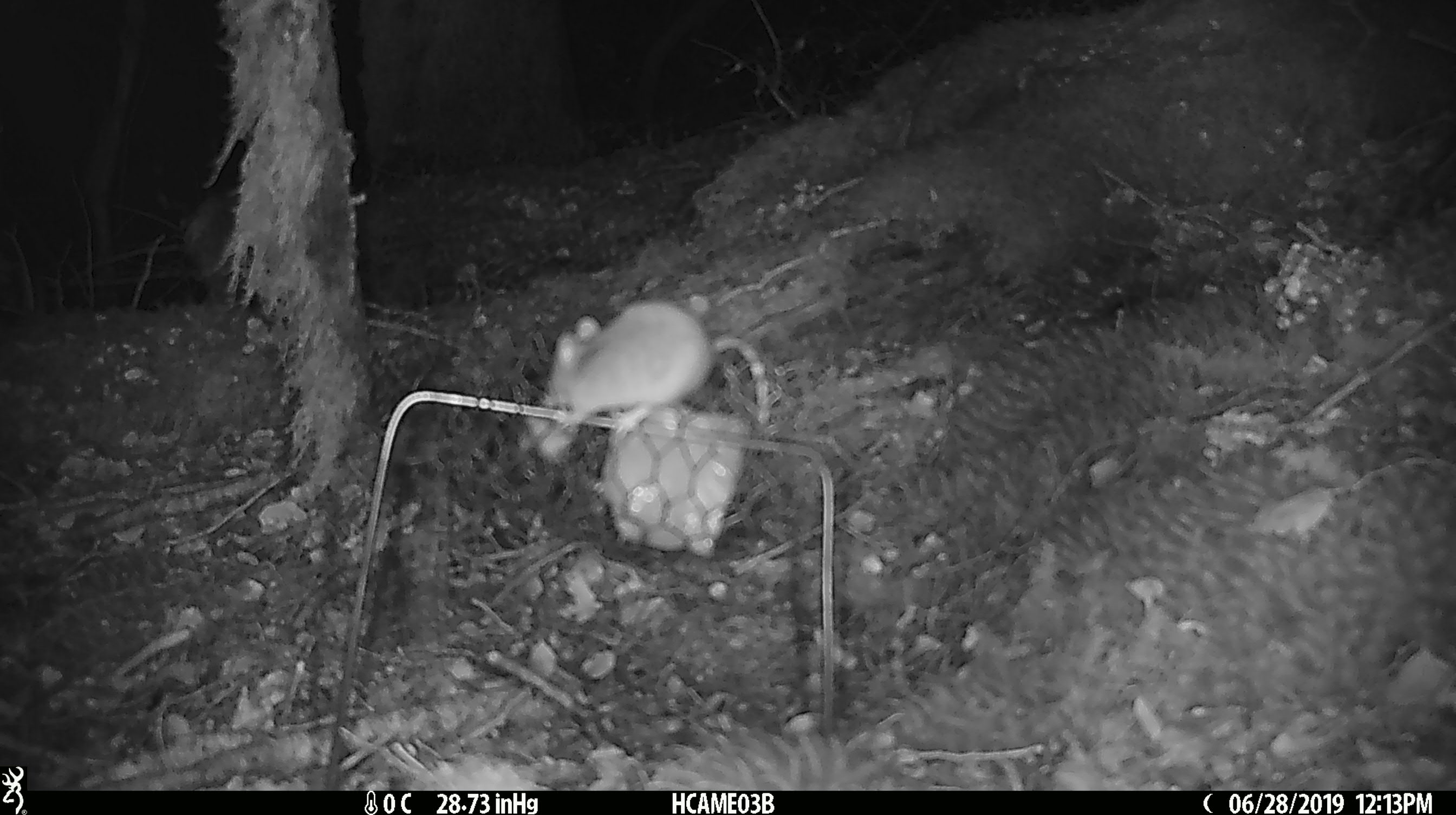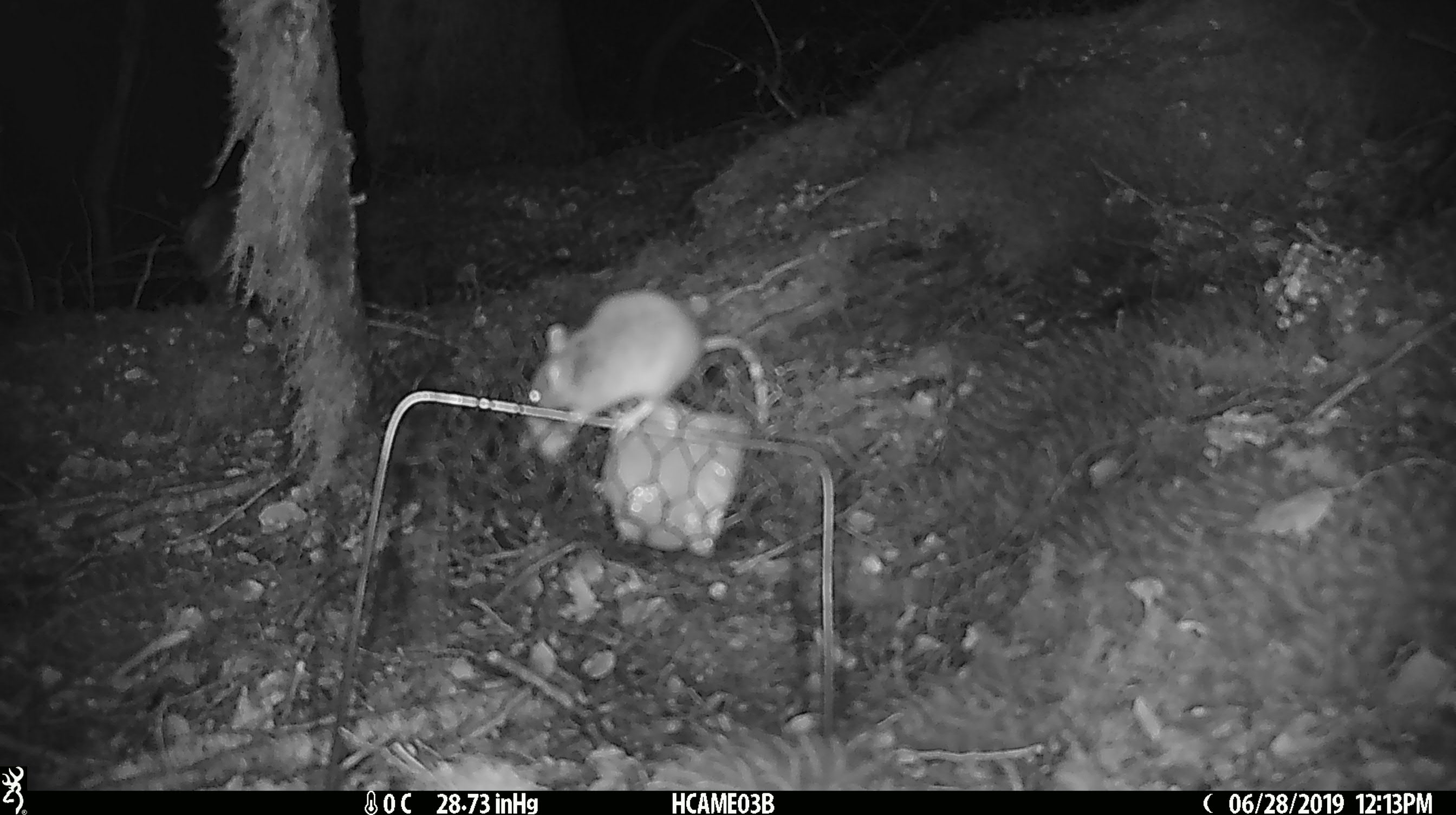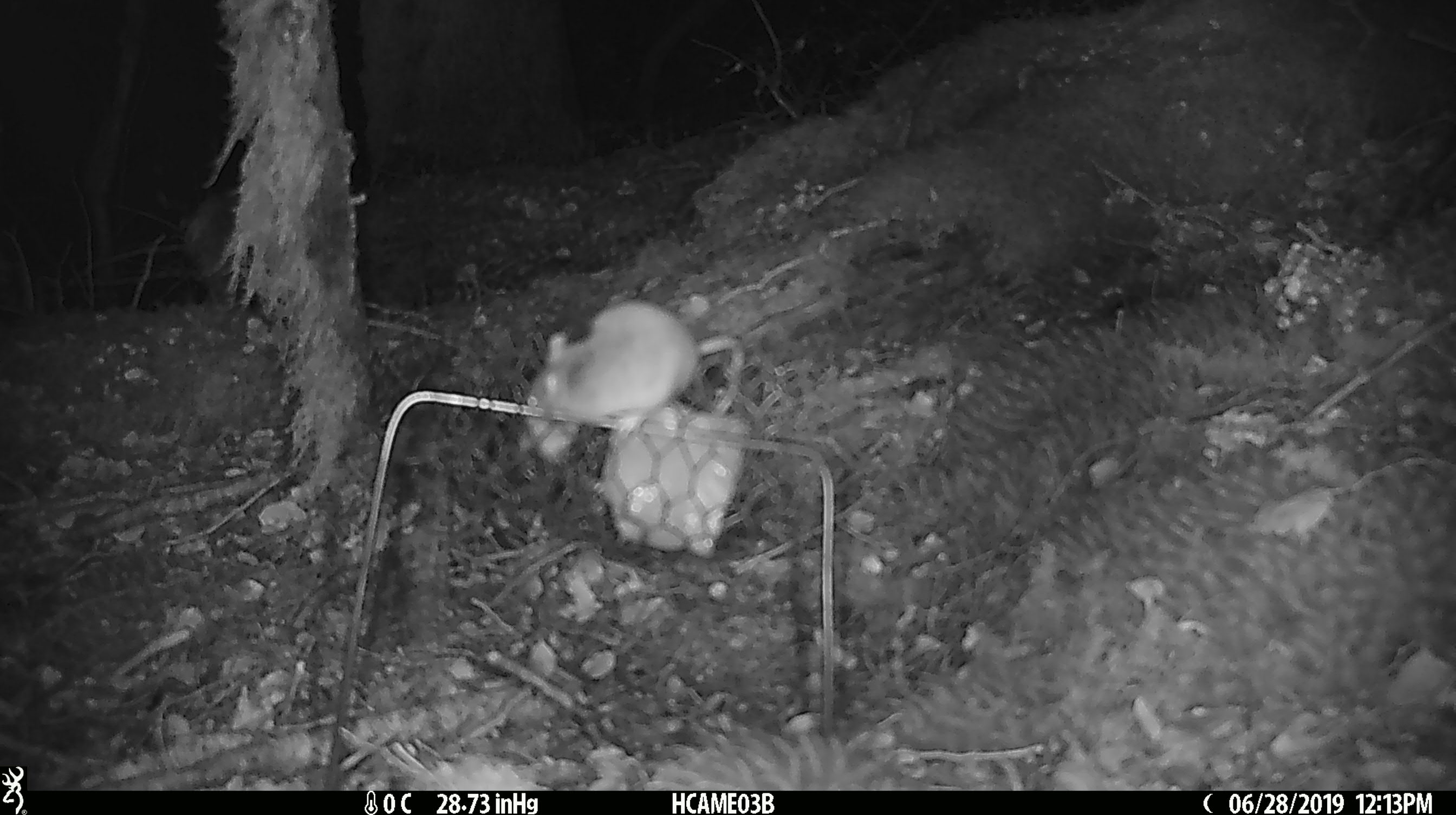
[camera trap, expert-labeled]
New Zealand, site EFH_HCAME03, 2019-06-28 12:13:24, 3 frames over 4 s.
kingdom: Animalia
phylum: Chordata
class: Mammalia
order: Rodentia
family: Muridae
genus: Mus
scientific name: Mus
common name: mouse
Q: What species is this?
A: Mouse (Mus).